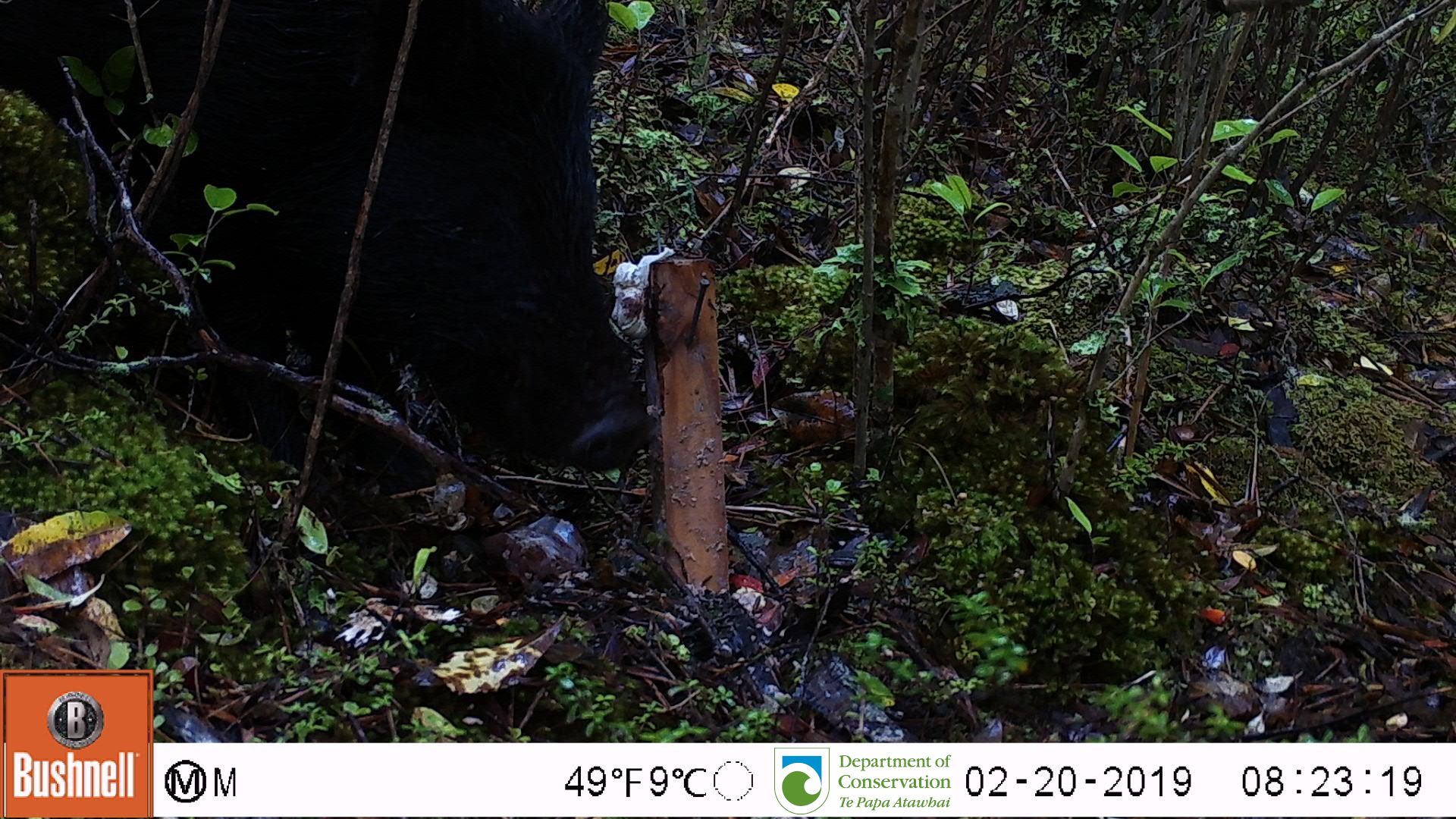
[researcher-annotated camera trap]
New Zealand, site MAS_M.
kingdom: Animalia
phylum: Chordata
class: Mammalia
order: Artiodactyla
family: Suidae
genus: Sus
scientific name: Sus scrofa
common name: pig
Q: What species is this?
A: Pig (Sus scrofa).